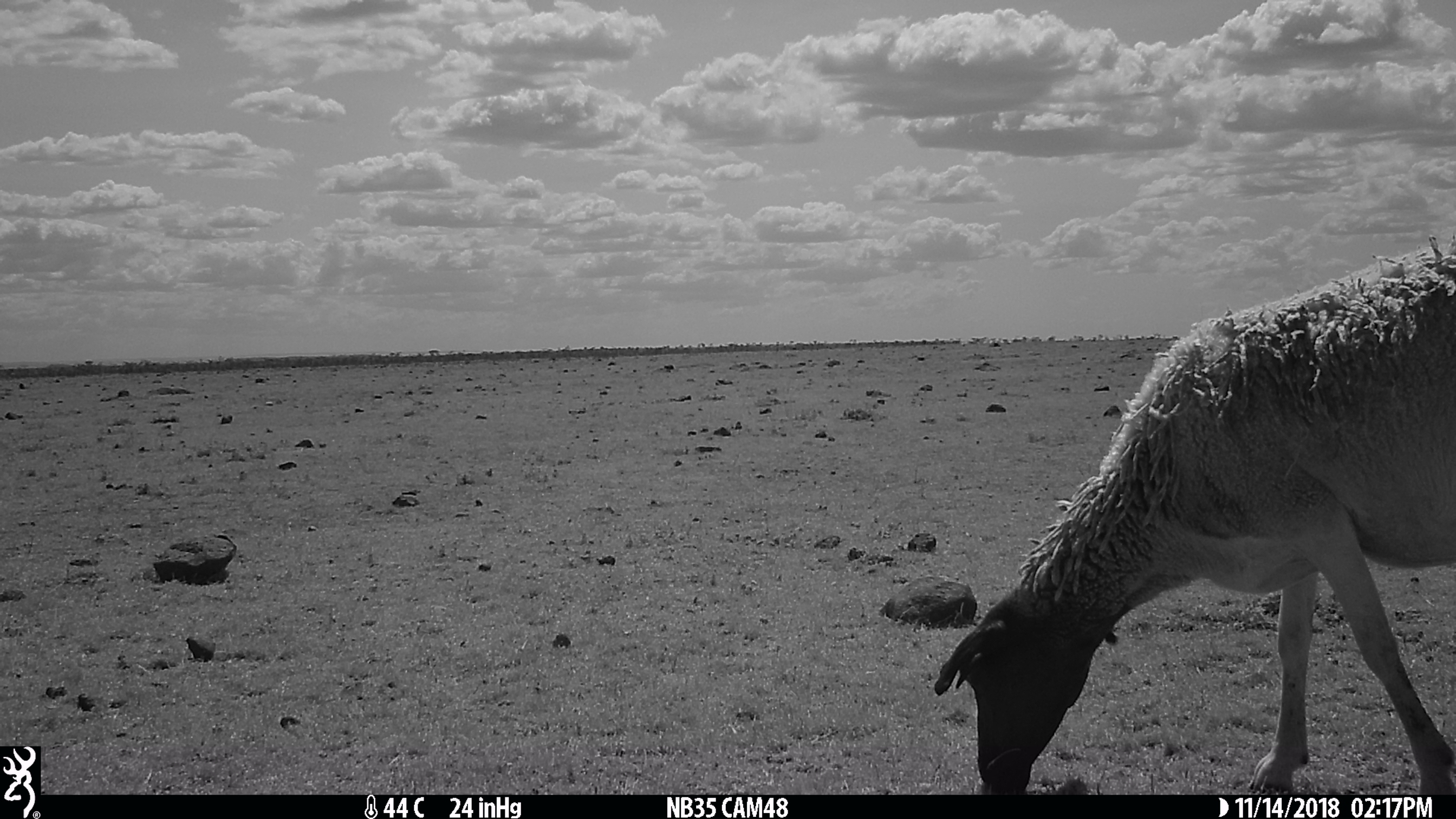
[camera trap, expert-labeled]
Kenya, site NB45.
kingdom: Animalia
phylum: Chordata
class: Mammalia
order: Artiodactyla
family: Bovidae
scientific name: Bovidae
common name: sheep or goat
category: shoat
Shoat (sheep or goat) (Bovidae).